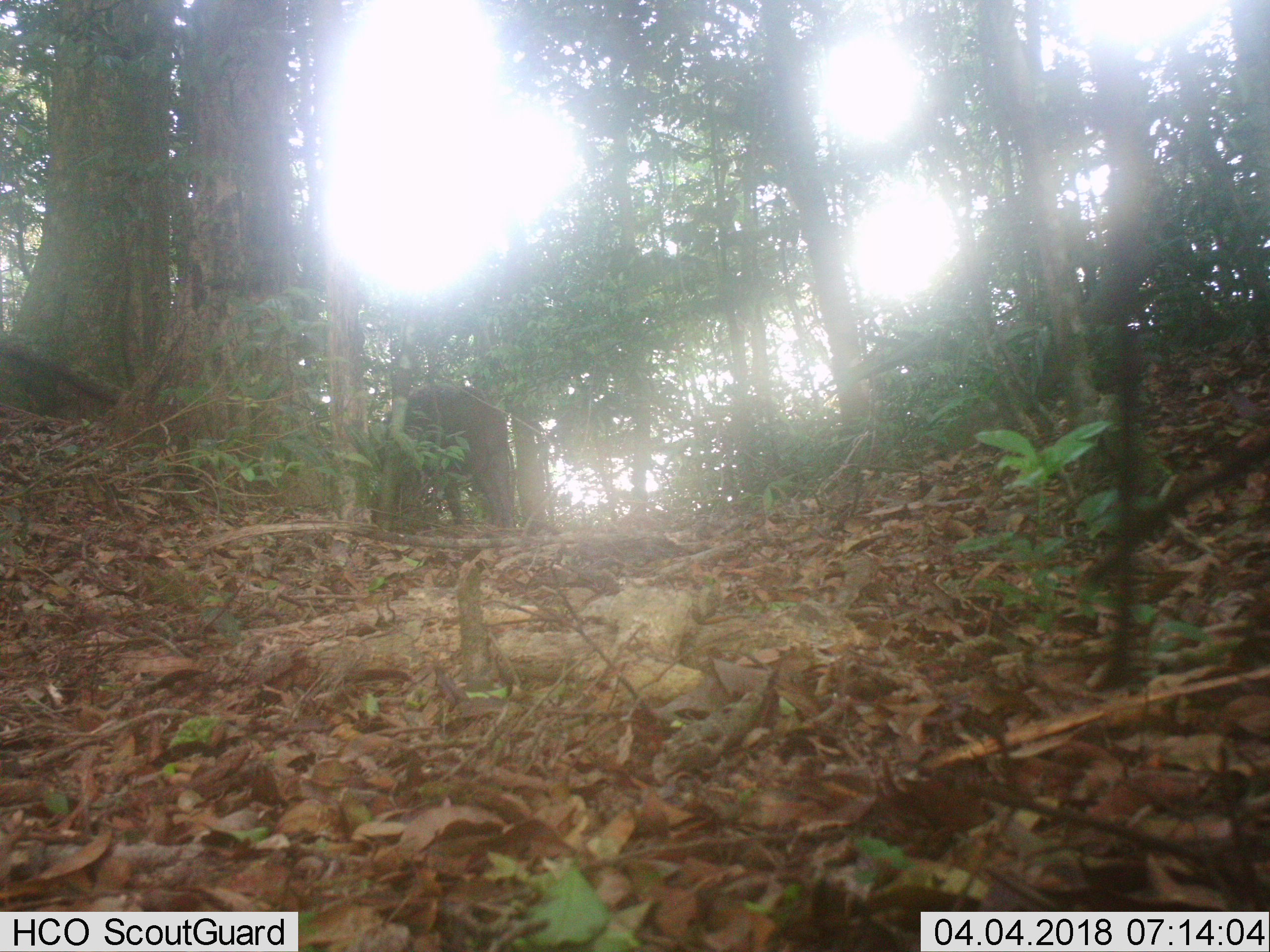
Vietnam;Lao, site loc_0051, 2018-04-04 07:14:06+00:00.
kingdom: Animalia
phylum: Chordata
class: Mammalia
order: Artiodactyla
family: Suidae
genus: Sus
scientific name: Sus scrofa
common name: eurasian wild pig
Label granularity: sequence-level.